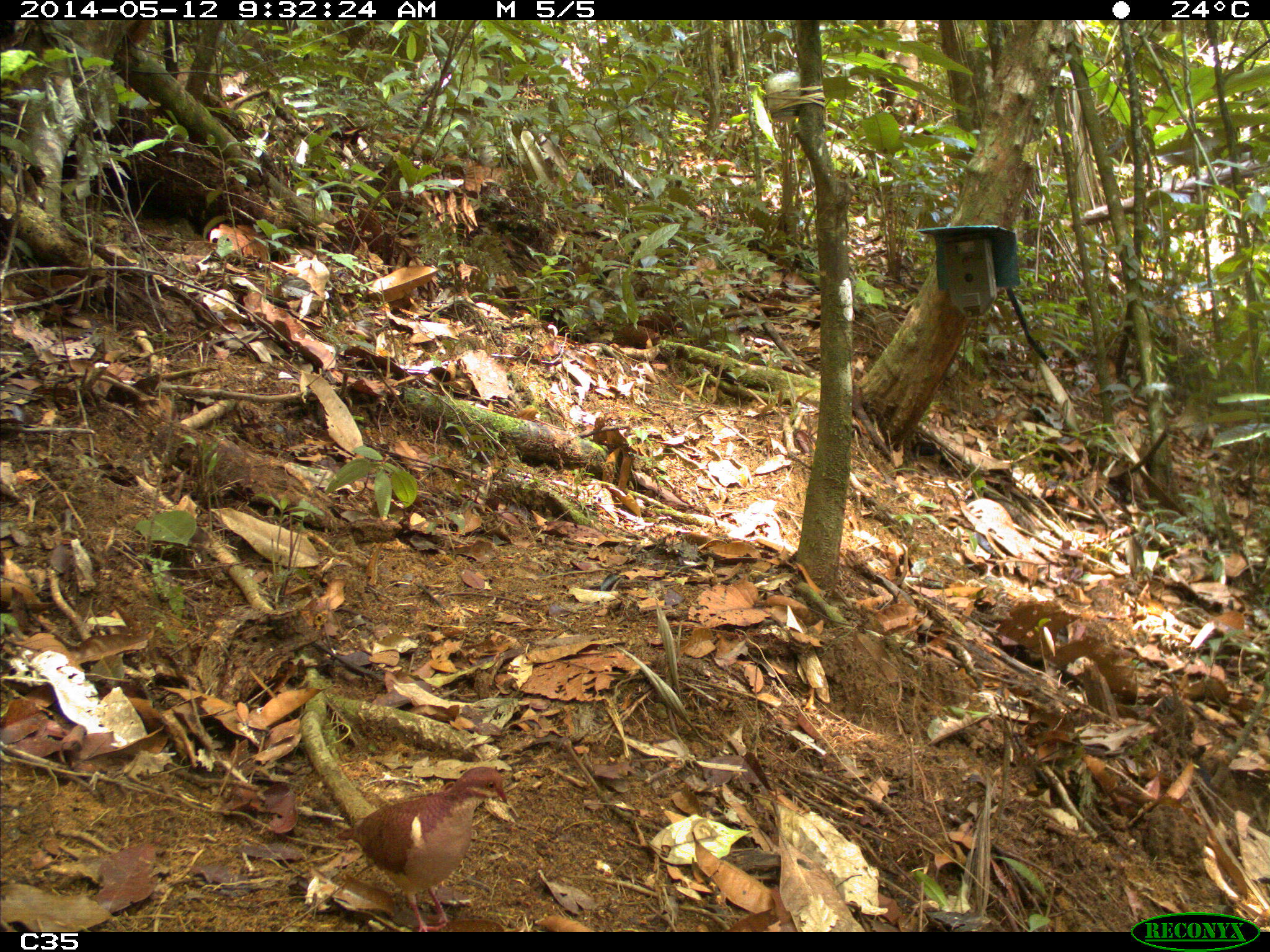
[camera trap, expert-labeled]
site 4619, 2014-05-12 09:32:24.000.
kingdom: Animalia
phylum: Chordata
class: Aves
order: Columbiformes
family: Columbidae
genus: Geotrygon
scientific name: Geotrygon montana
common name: ruddy quail-dove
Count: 1.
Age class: adult.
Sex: male.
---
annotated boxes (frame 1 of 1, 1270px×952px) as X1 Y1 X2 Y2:
geotrygon montana: 336 764 511 931